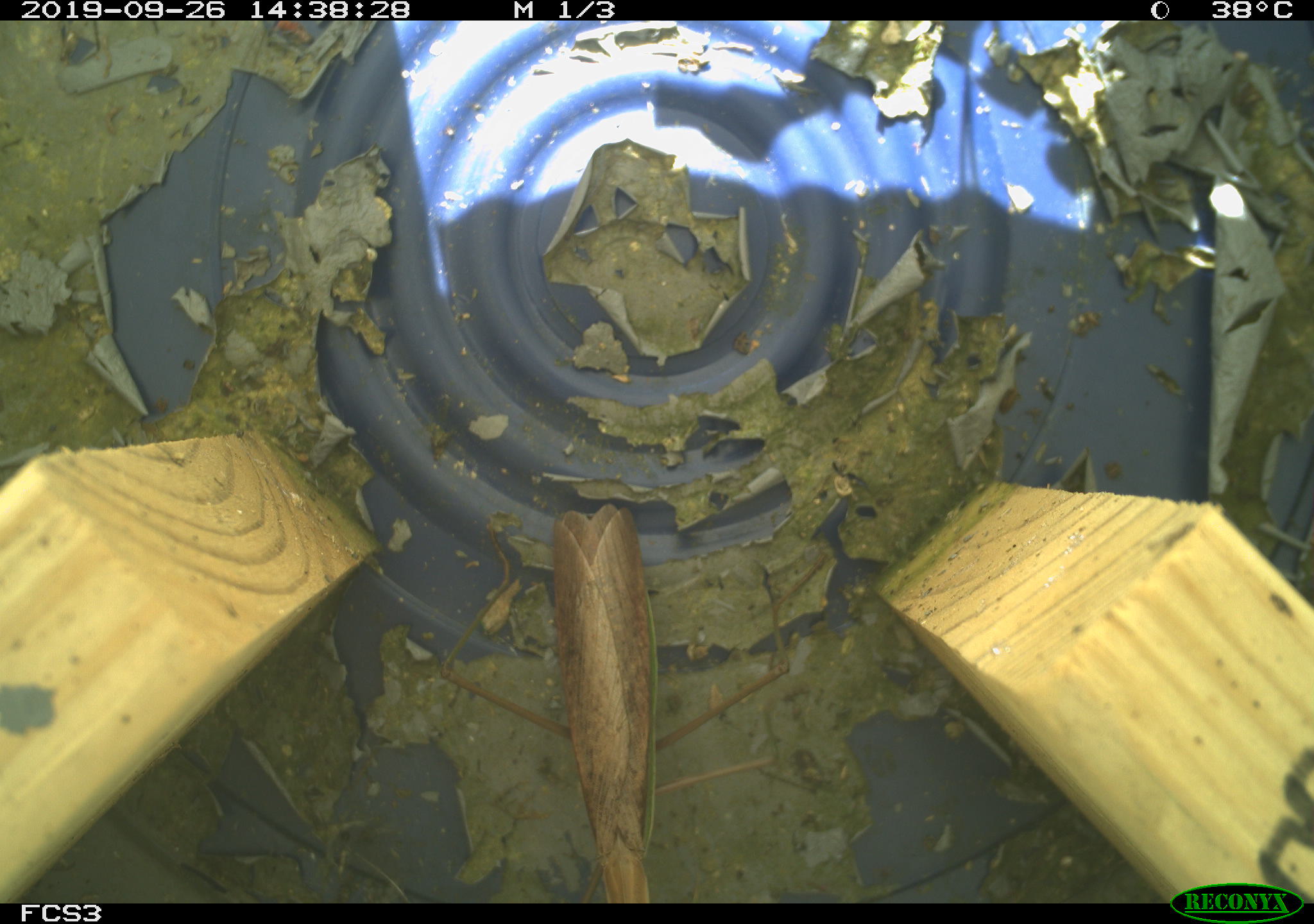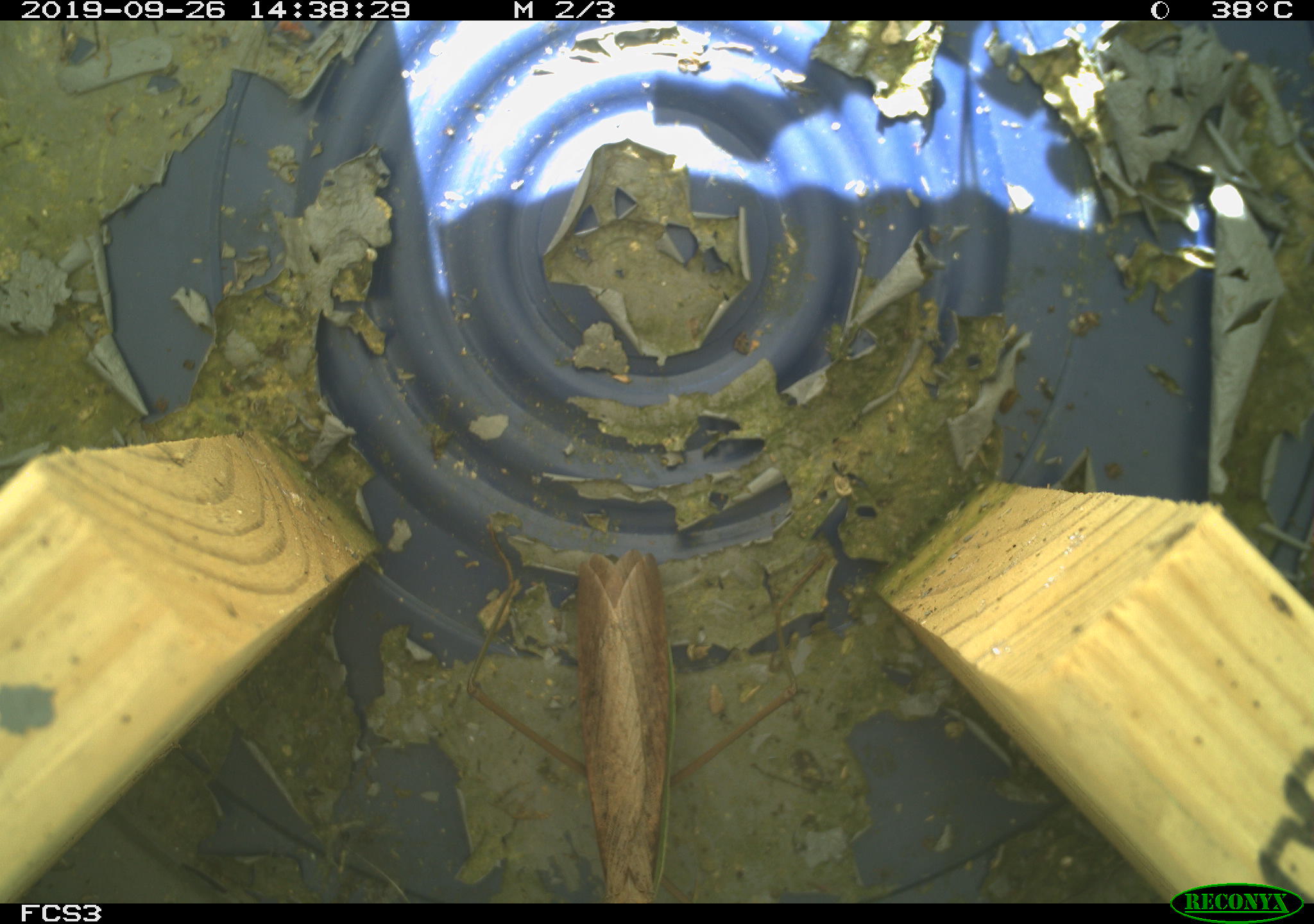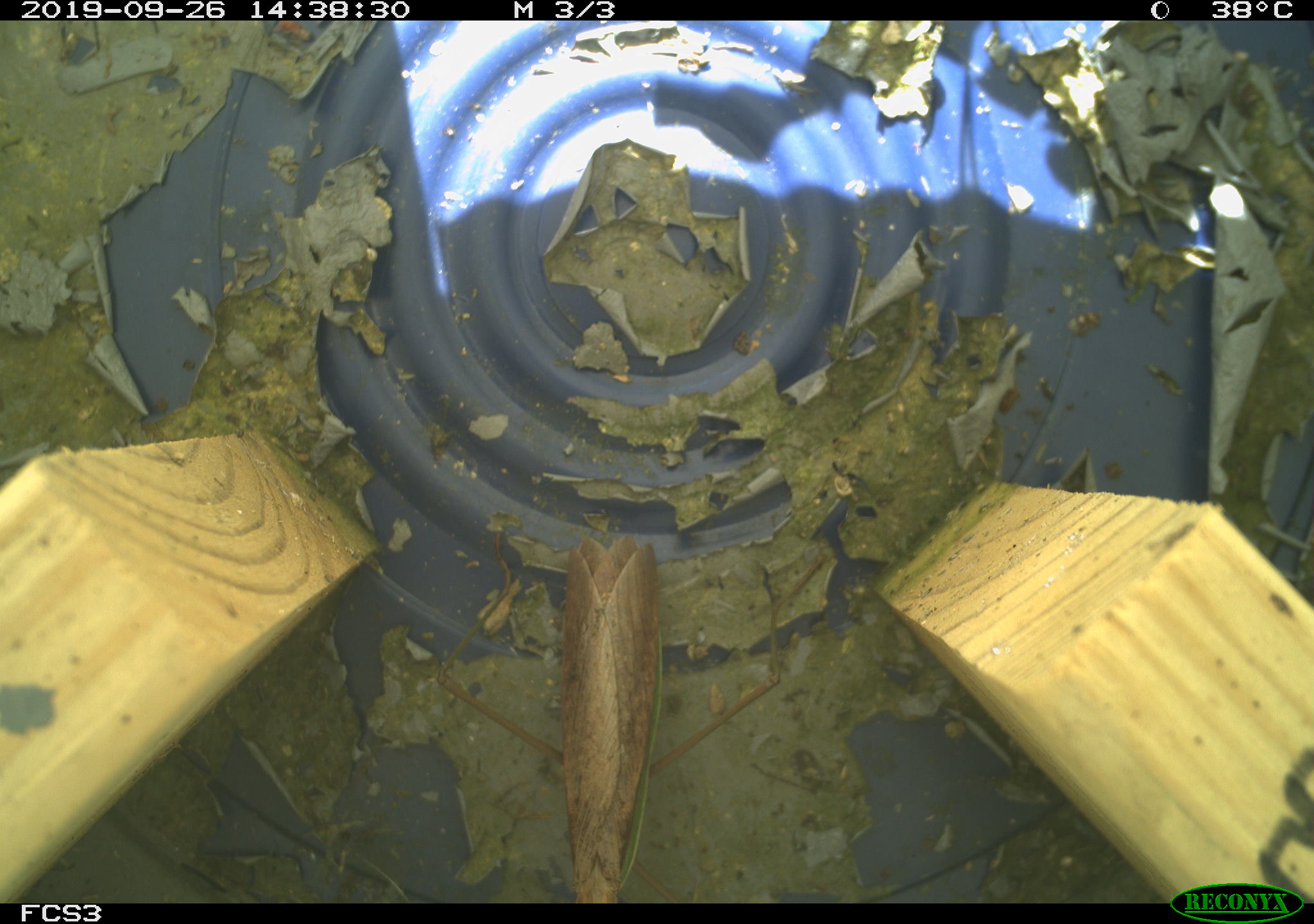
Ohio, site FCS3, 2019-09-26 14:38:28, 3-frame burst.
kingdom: Animalia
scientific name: Animalia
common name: animal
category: invertebrate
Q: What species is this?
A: Invertebrate (animal) (Animalia).